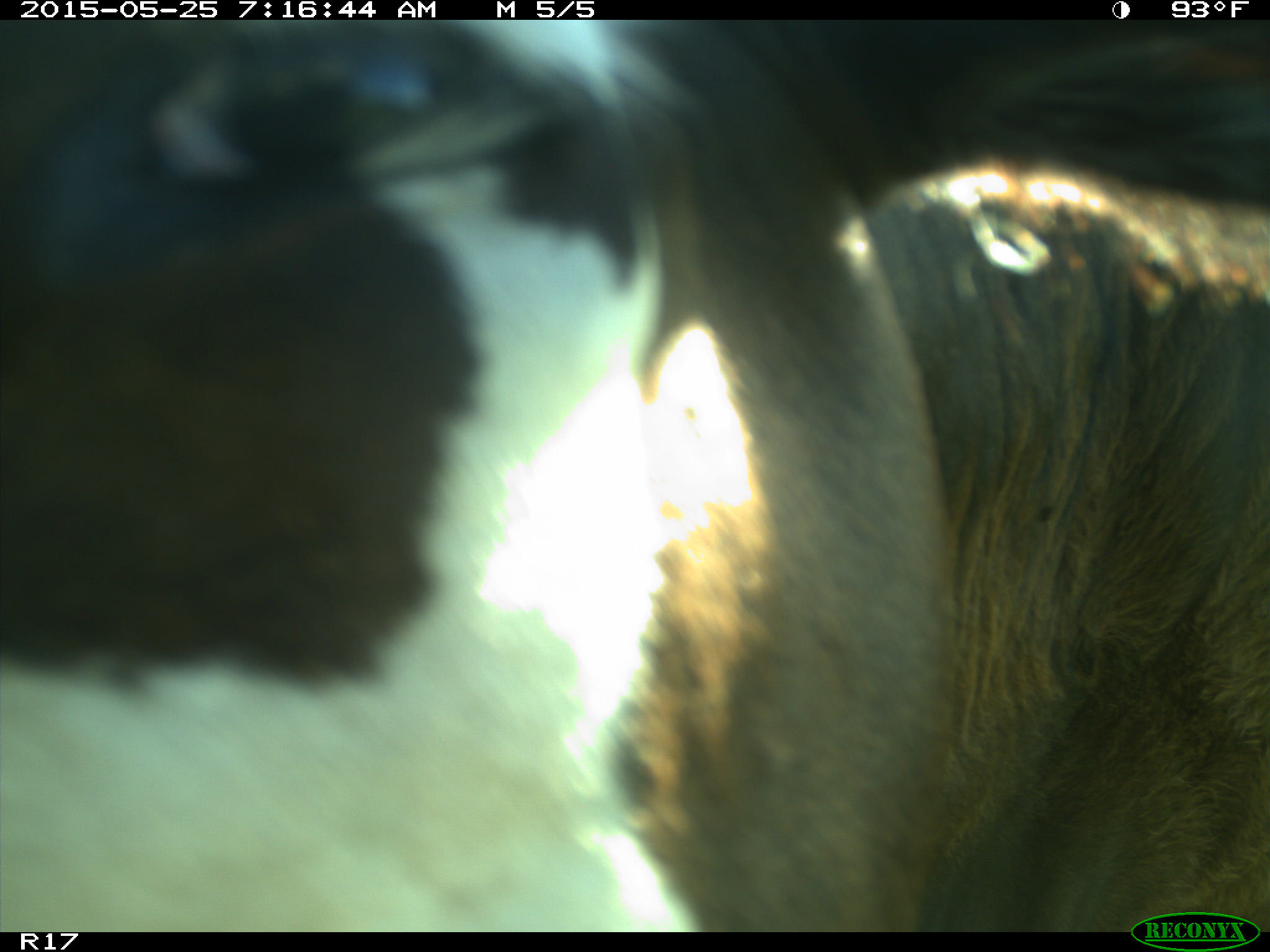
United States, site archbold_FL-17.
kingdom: Animalia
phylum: Chordata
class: Mammalia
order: Artiodactyla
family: Bovidae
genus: Bos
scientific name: Bos taurus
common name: domestic cow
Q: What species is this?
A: Bos taurus (domestic cow).